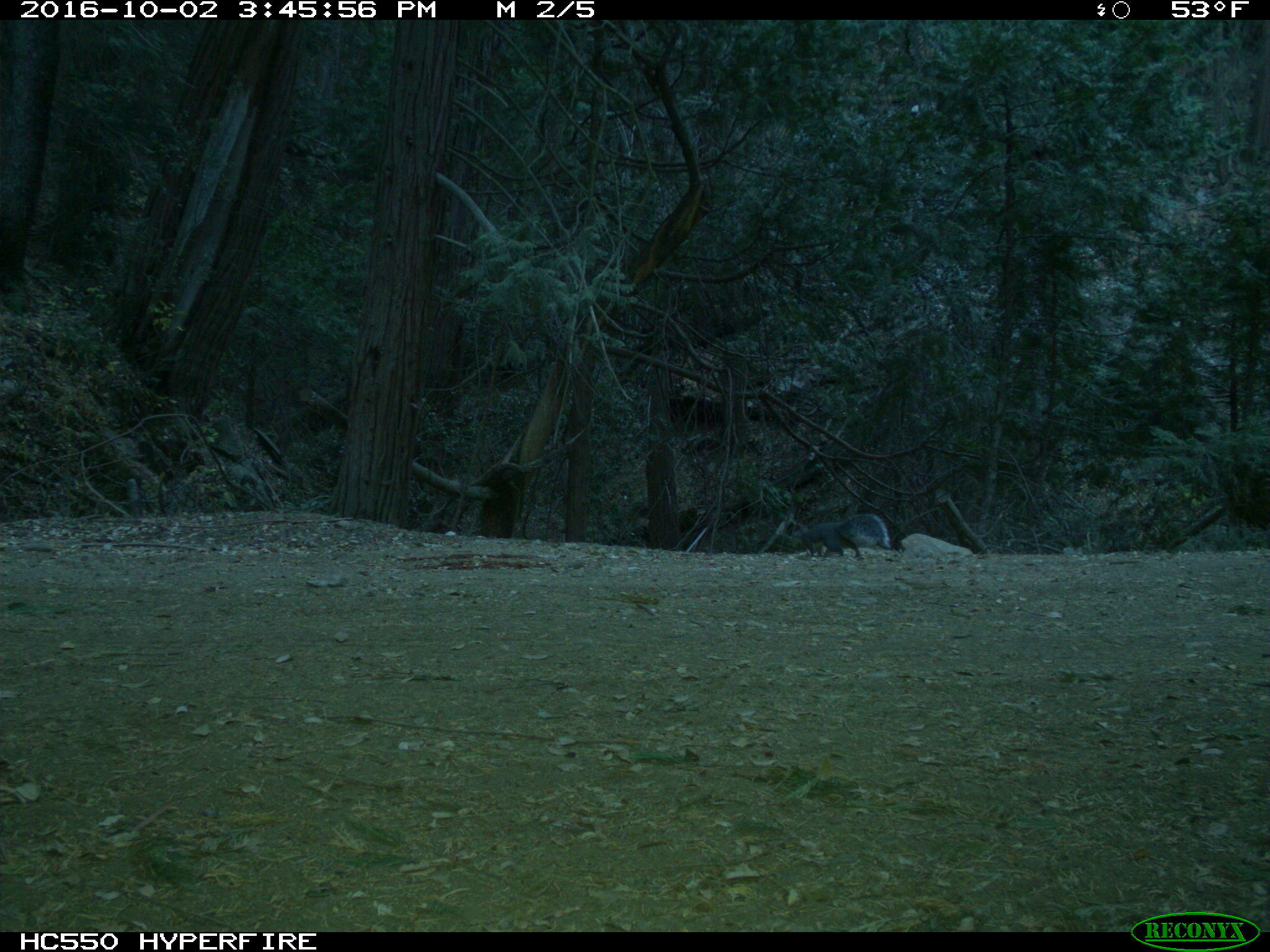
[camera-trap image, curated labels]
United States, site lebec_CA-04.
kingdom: Animalia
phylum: Chordata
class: Mammalia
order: Rodentia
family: Sciuridae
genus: Sciurus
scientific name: Sciurus carolinensis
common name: eastern gray squirrel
Sciurus carolinensis (eastern gray squirrel).